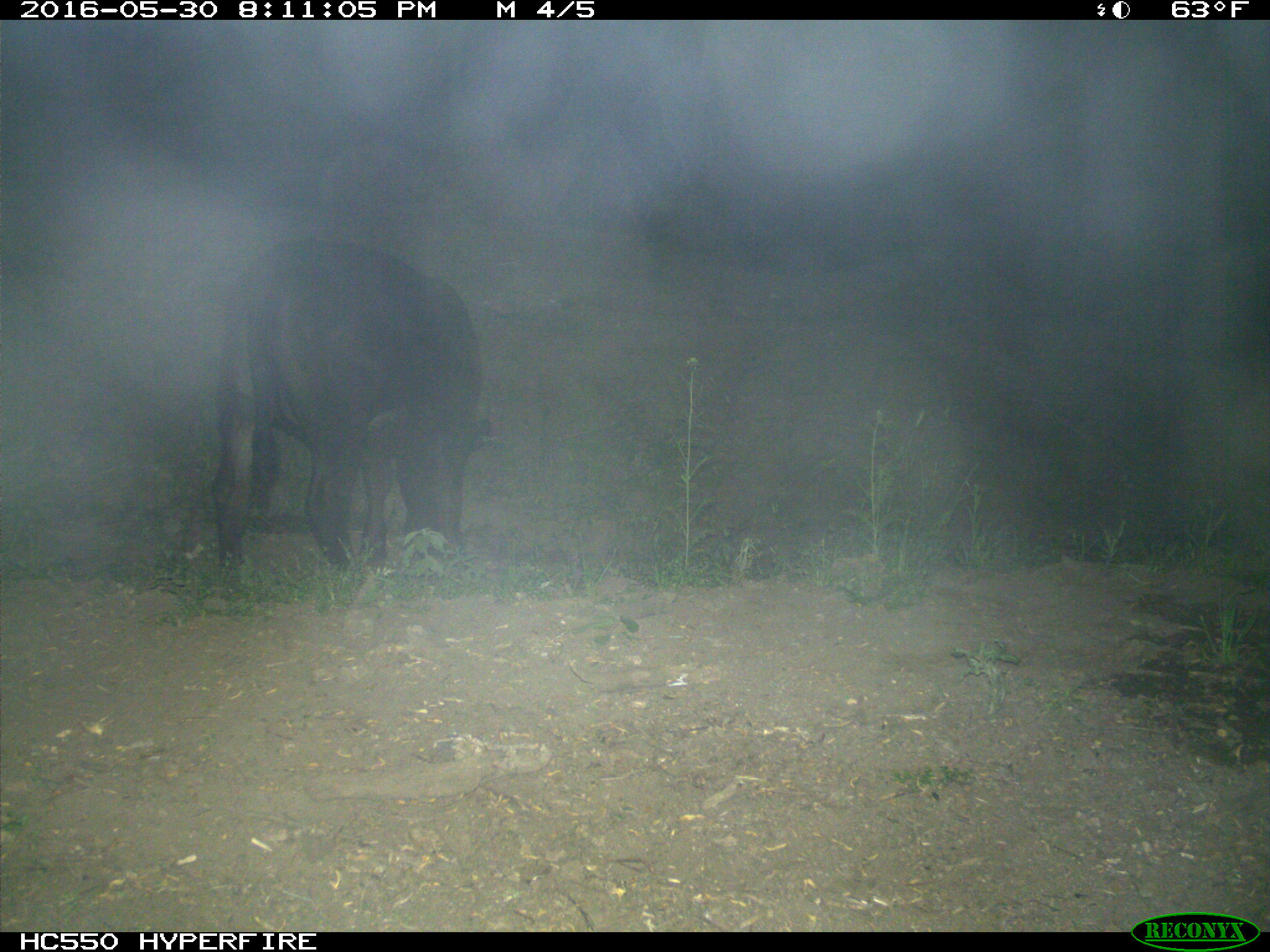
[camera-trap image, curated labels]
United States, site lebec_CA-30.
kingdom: Animalia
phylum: Chordata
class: Mammalia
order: Artiodactyla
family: Bovidae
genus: Bos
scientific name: Bos taurus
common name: domestic cow